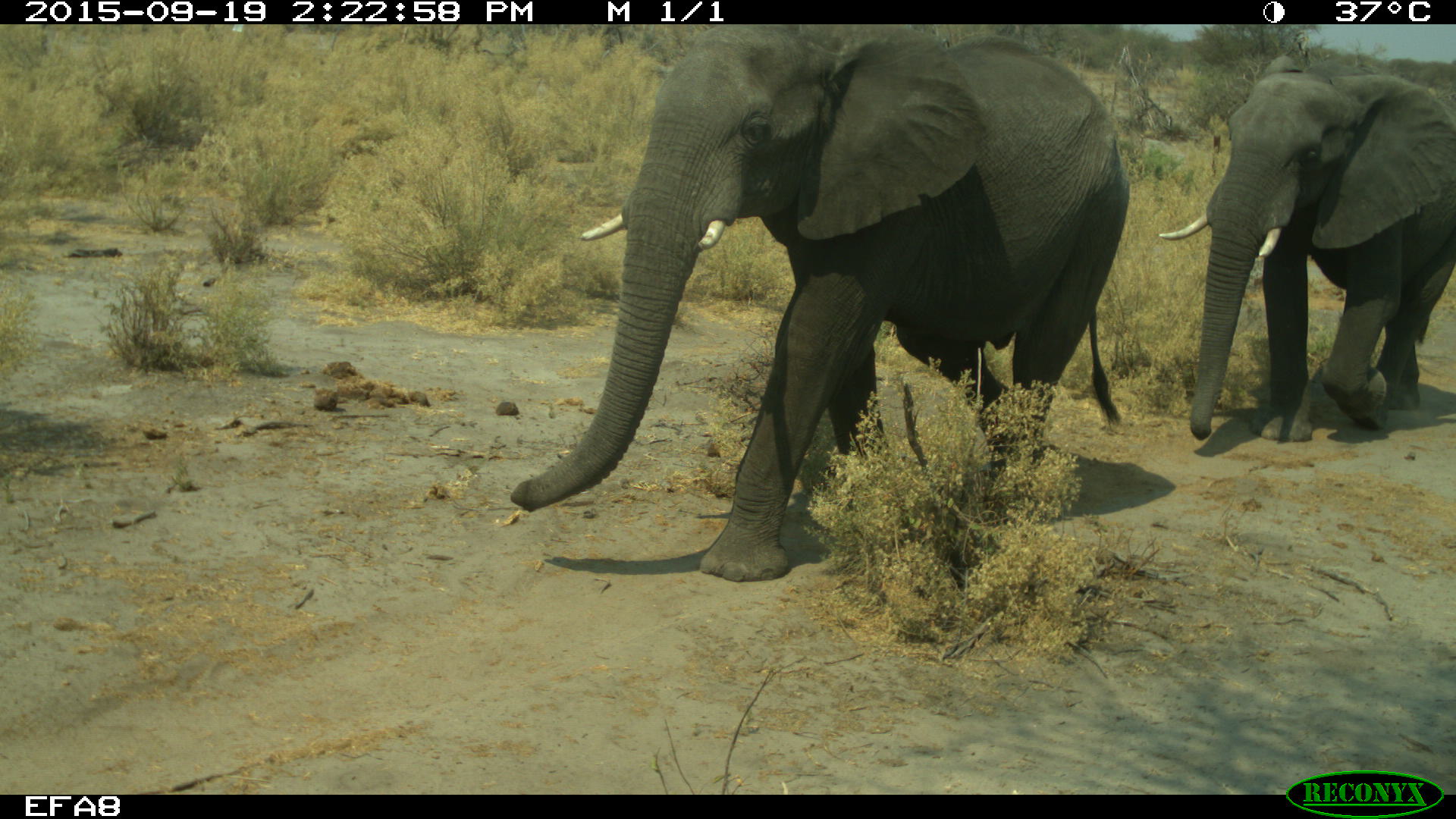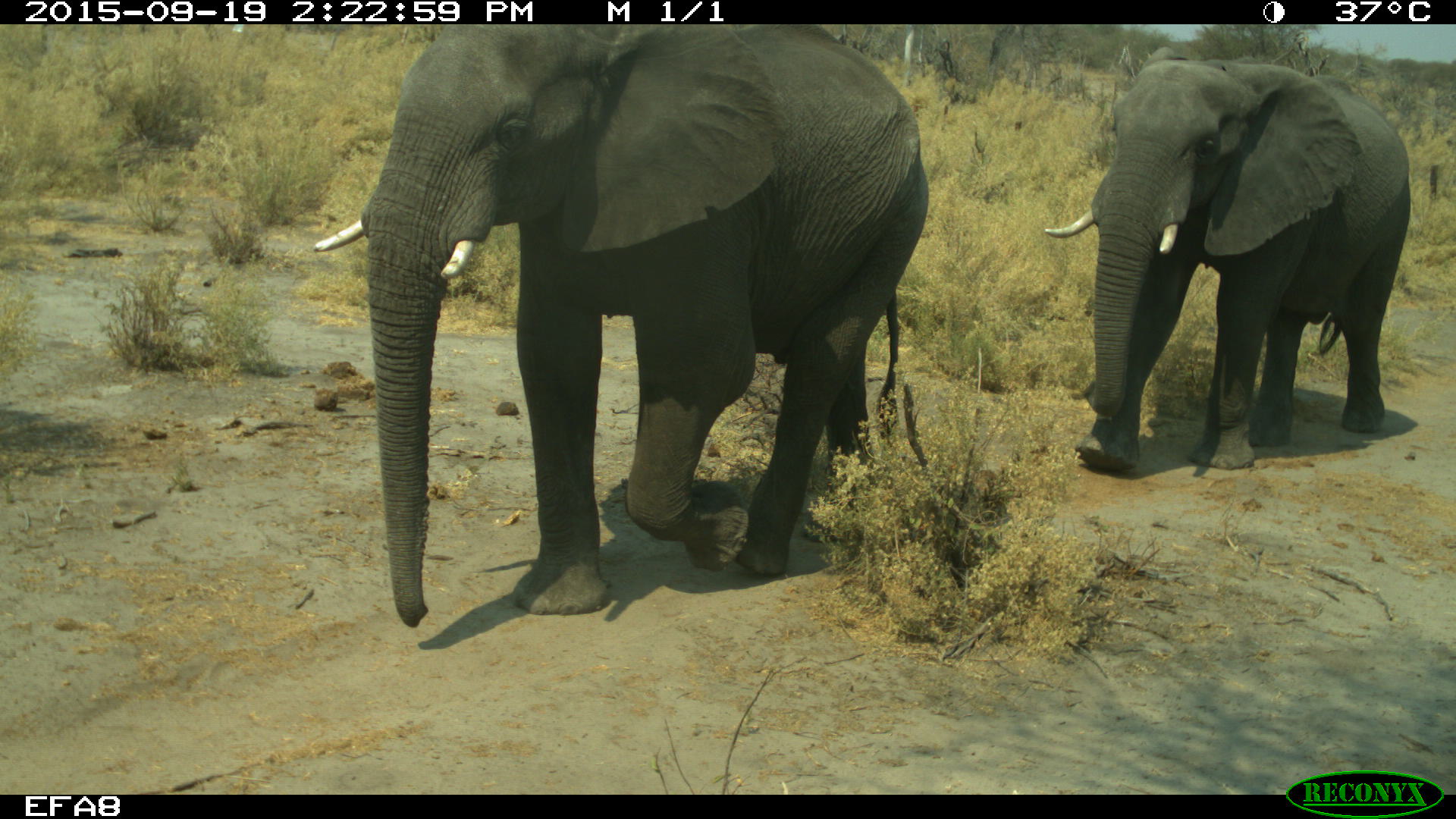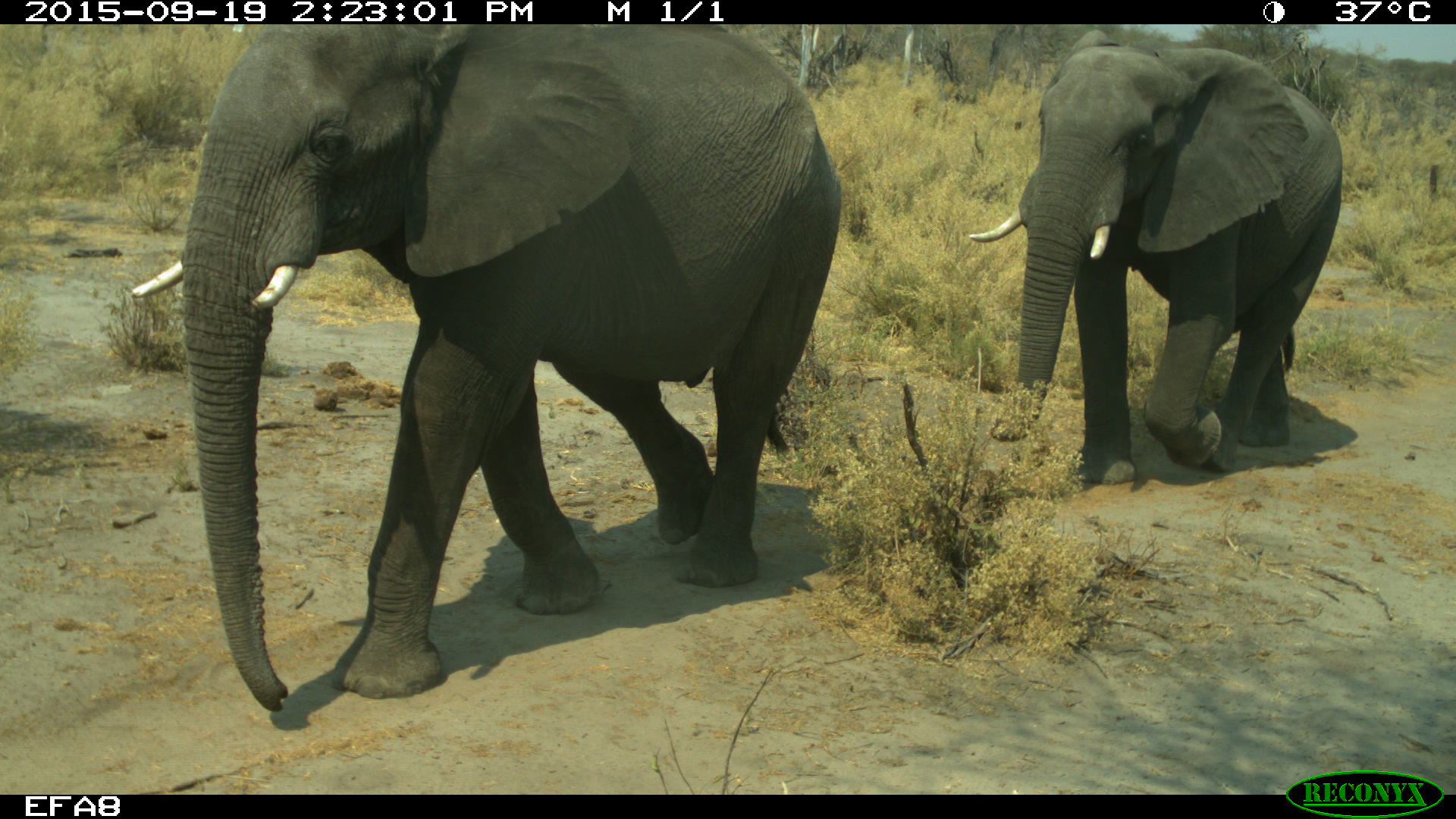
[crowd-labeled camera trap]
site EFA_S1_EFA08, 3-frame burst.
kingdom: Animalia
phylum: Chordata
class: Mammalia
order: Proboscidea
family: Elephantidae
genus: Loxodonta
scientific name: Loxodonta africana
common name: african bush elephant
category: elephant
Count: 2.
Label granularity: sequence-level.